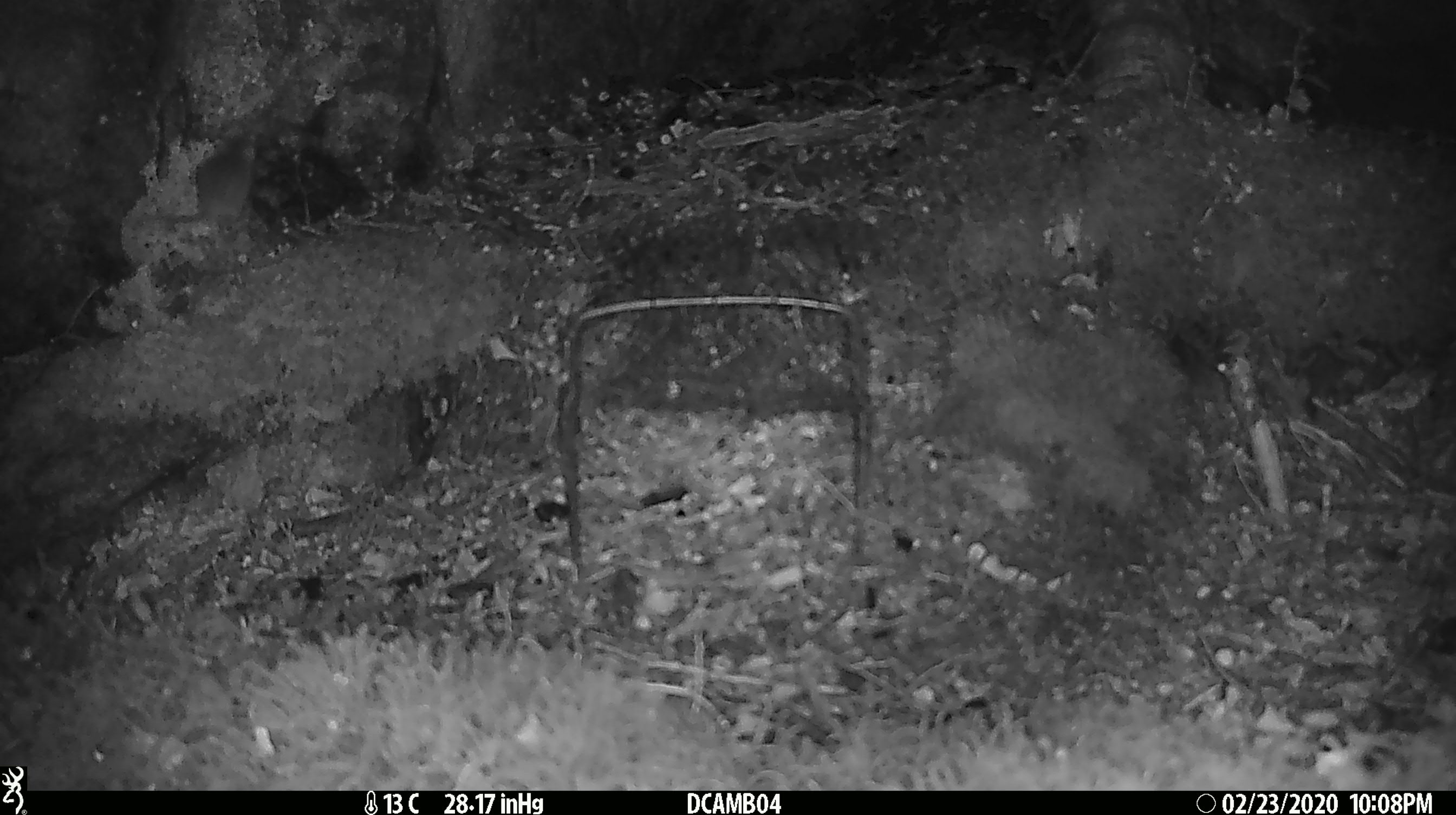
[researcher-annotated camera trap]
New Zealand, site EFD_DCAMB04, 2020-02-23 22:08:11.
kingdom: Animalia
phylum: Chordata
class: Mammalia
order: Rodentia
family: Muridae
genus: Mus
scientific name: Mus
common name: mouse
Mouse (Mus).